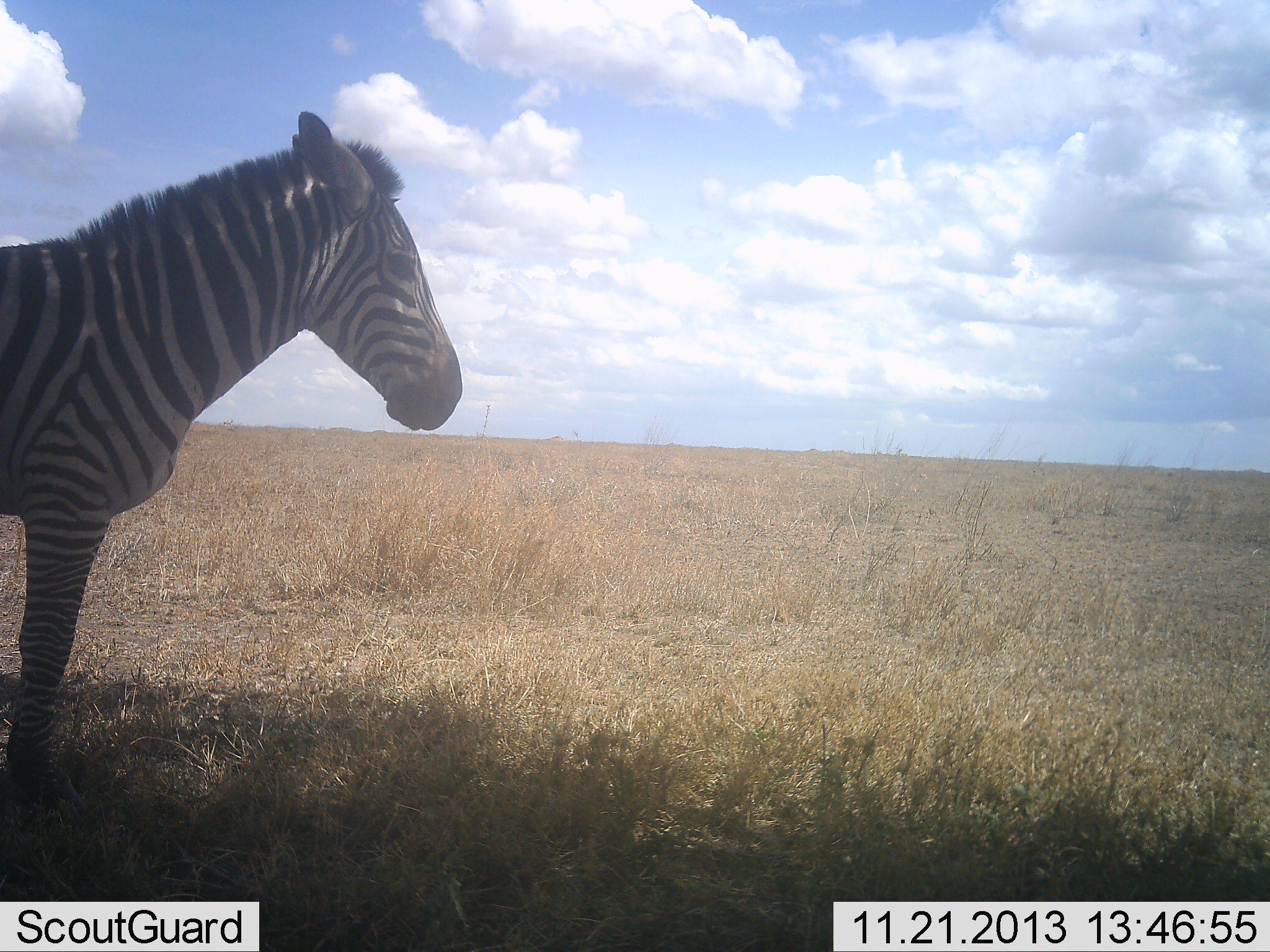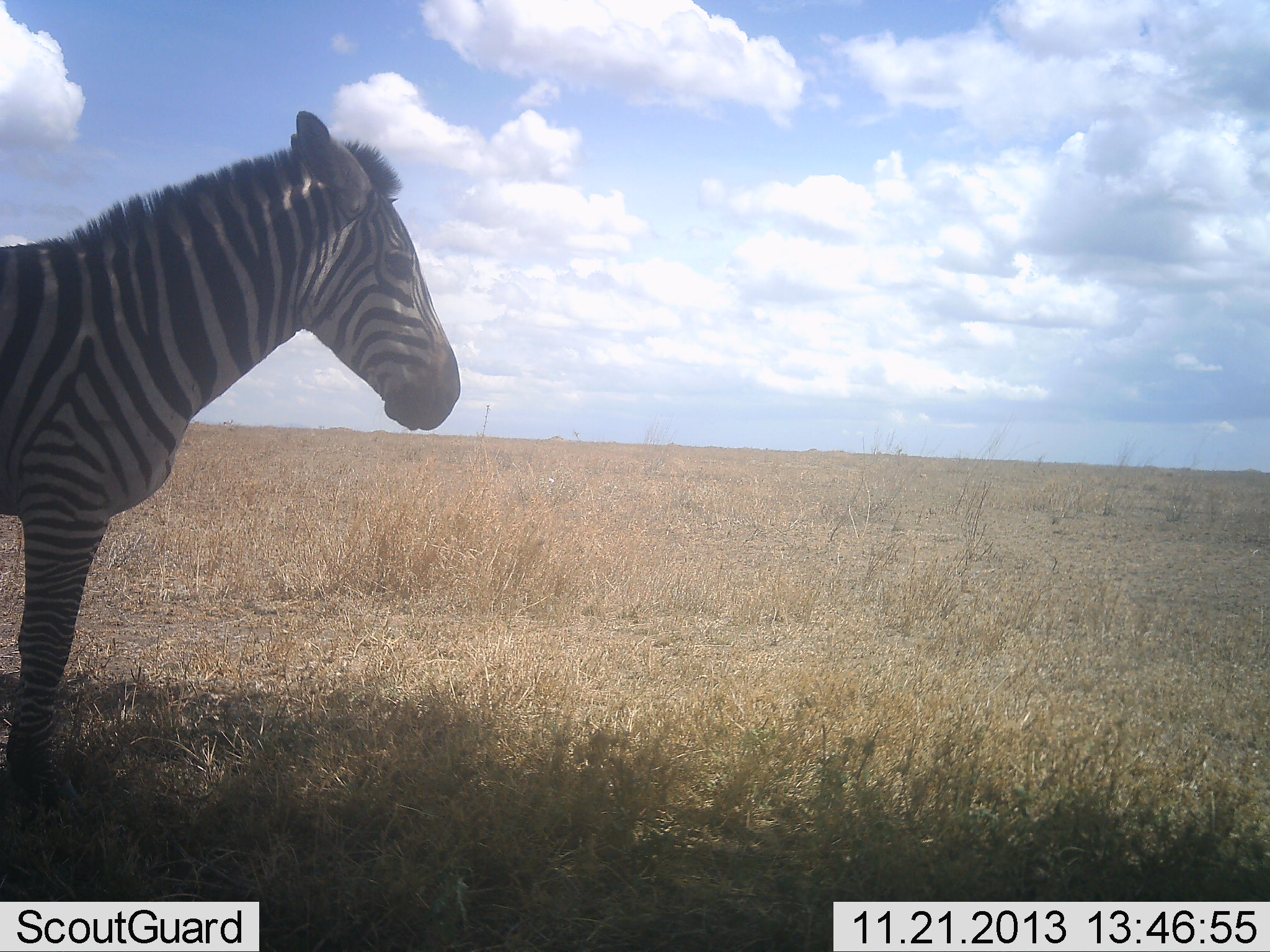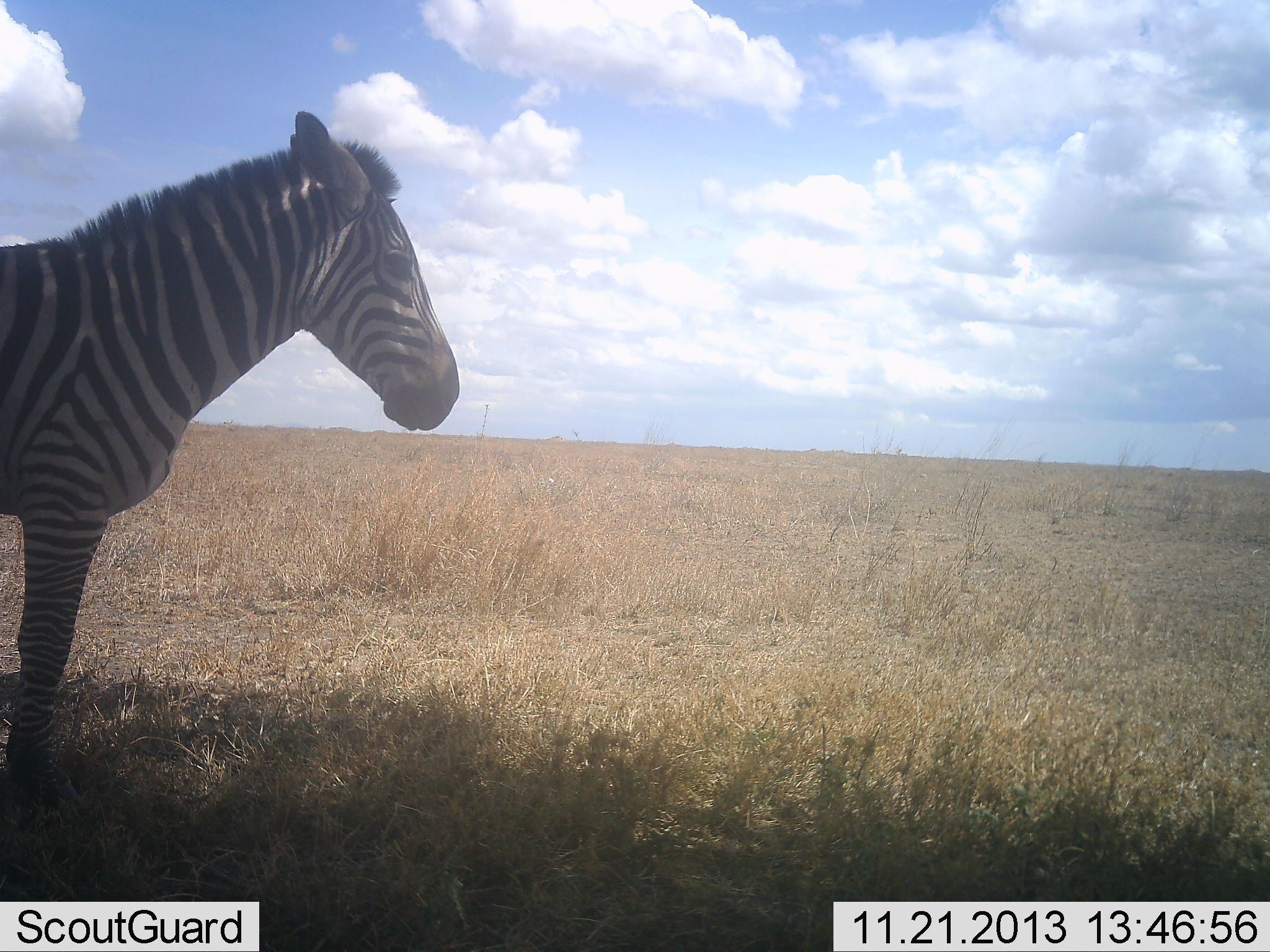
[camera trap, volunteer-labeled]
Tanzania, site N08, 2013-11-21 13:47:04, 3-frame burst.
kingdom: Animalia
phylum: Chordata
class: Mammalia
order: Perissodactyla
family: Equidae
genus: Equus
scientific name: Equus quagga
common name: plains zebra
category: zebra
Zebra (plains zebra) (Equus quagga), count 1. Behavior (volunteer vote fractions): standing 95%, resting 1%, moving 4%, interacting 0%. Young present (vote fraction): 0%. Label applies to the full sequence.